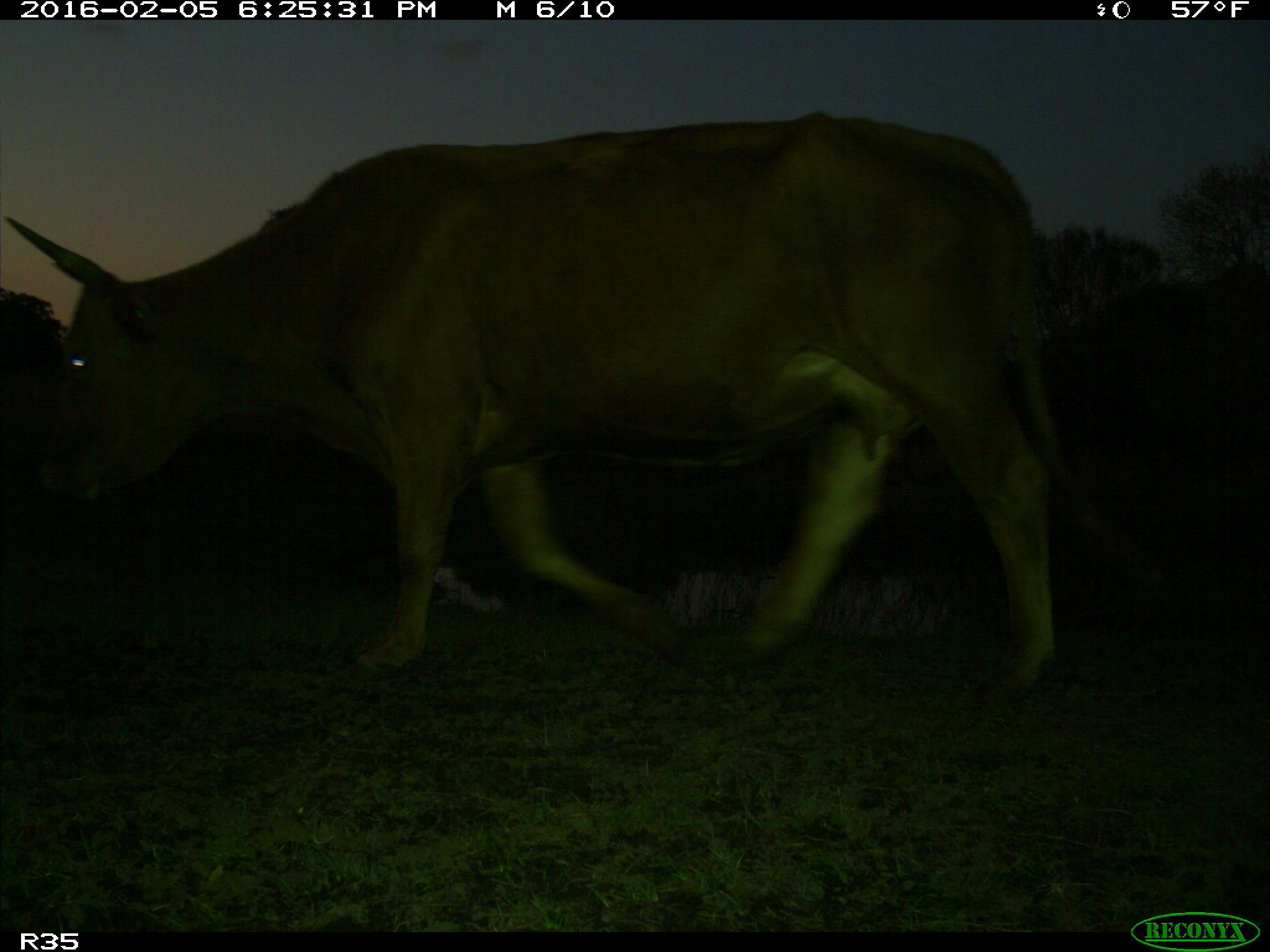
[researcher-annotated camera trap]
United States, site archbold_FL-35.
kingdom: Animalia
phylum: Chordata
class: Mammalia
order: Artiodactyla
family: Bovidae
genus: Bos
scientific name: Bos taurus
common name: domestic cow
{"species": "Bos taurus (domestic cow)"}